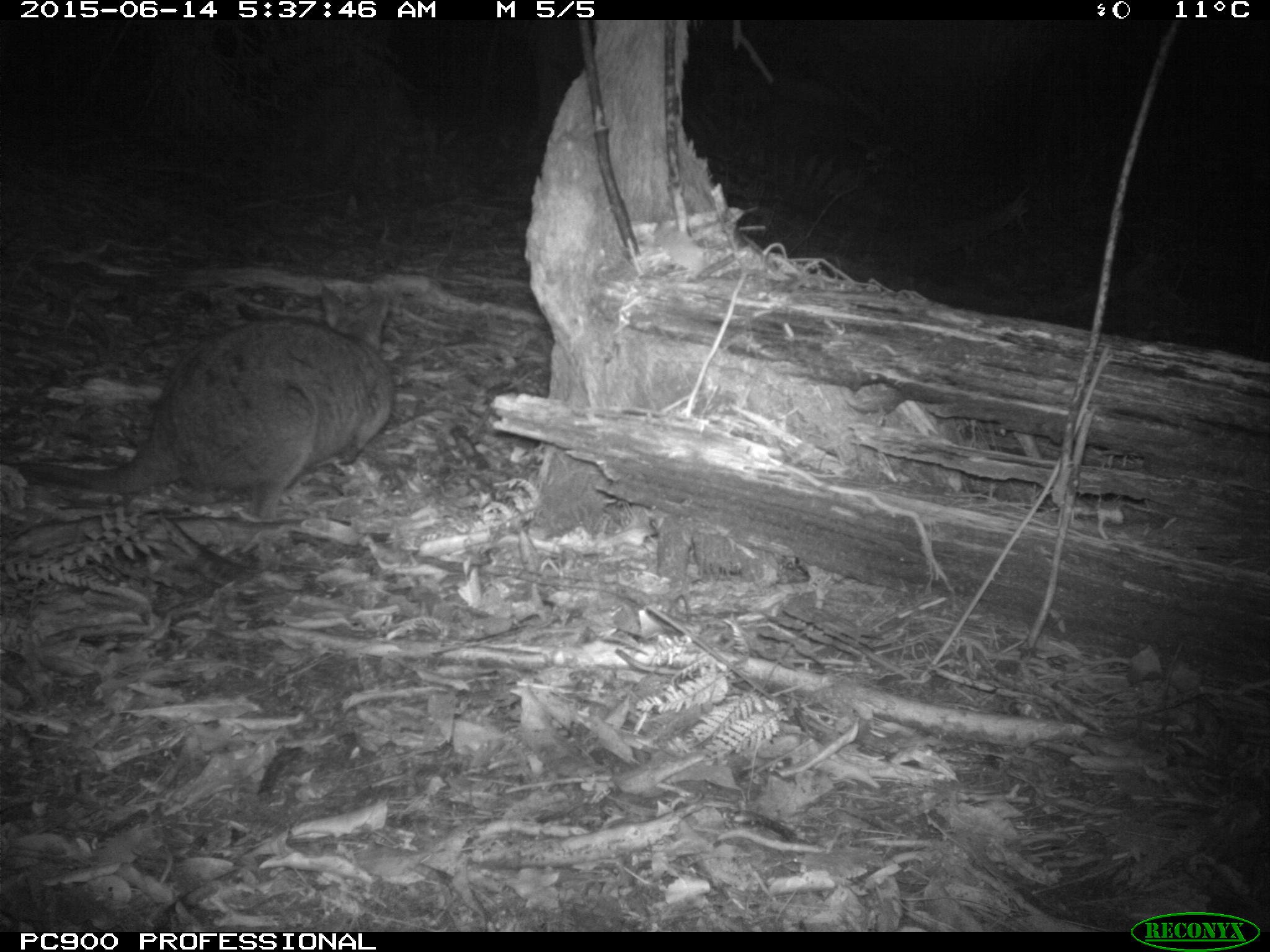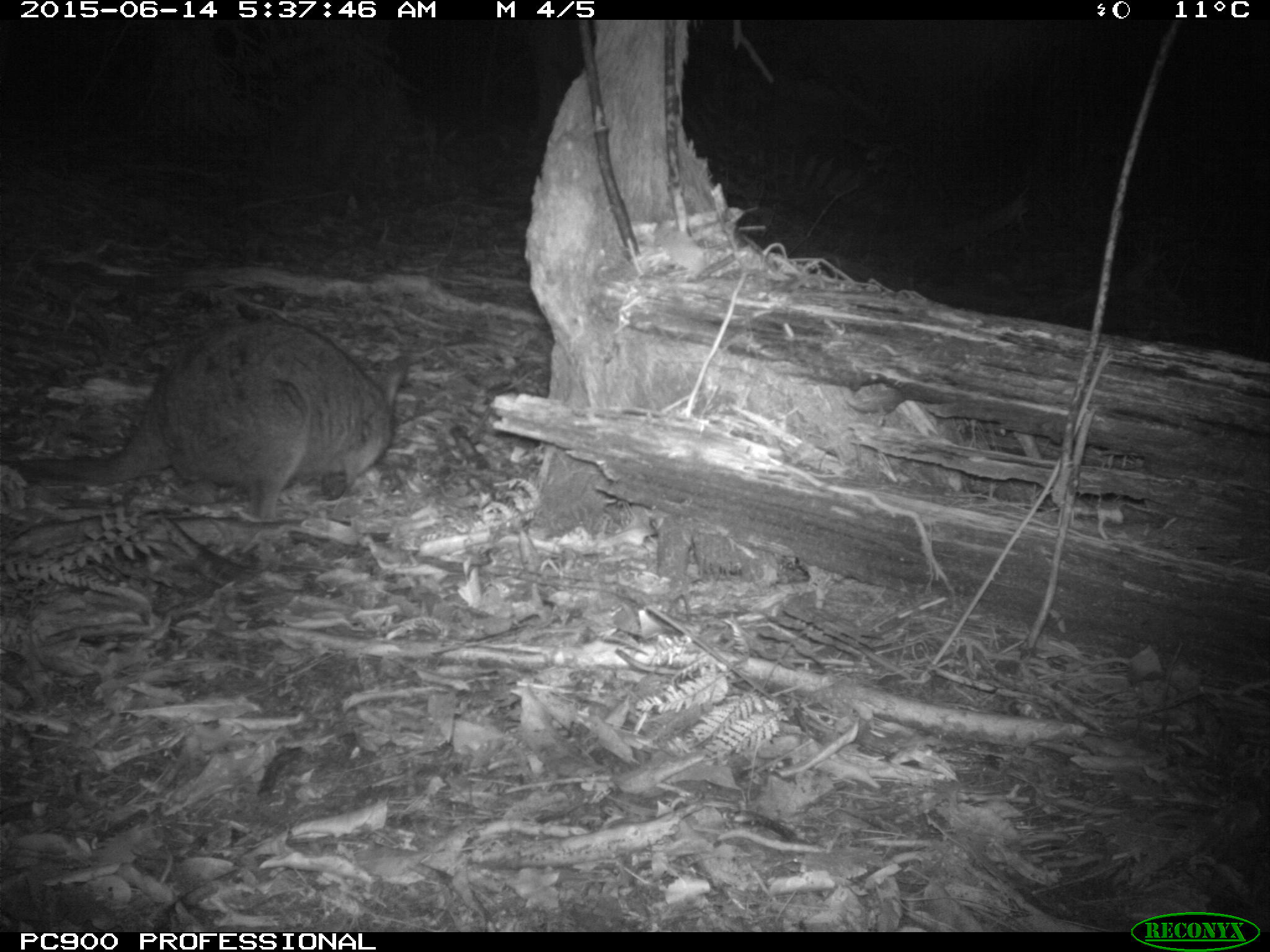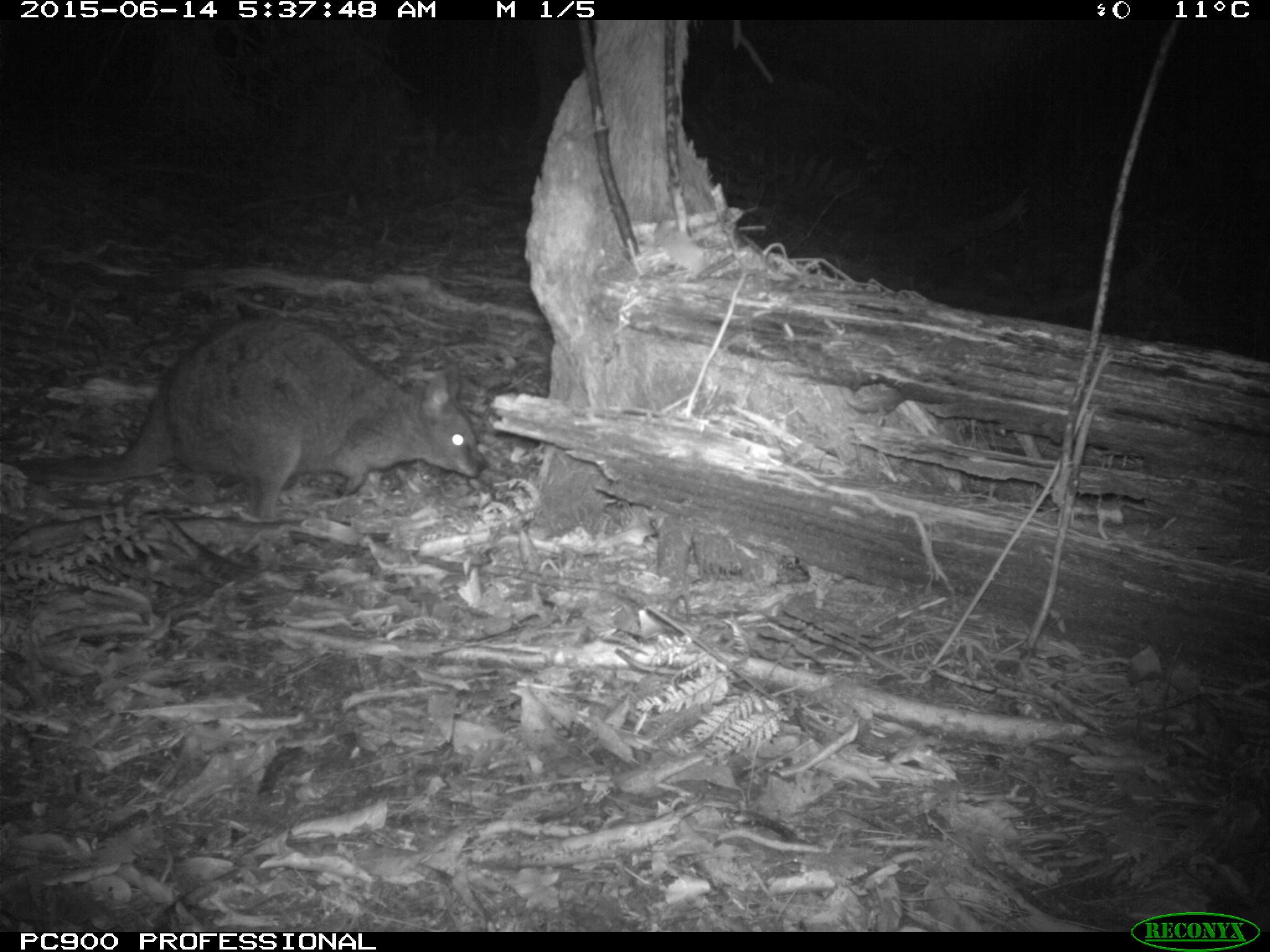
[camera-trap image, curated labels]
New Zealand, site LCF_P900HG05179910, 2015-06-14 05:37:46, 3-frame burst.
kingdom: Animalia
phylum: Chordata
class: Mammalia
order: Diprotodontia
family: Macropodidae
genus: Notamacropus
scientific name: Notamacropus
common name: wallaby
Wallaby (Notamacropus).